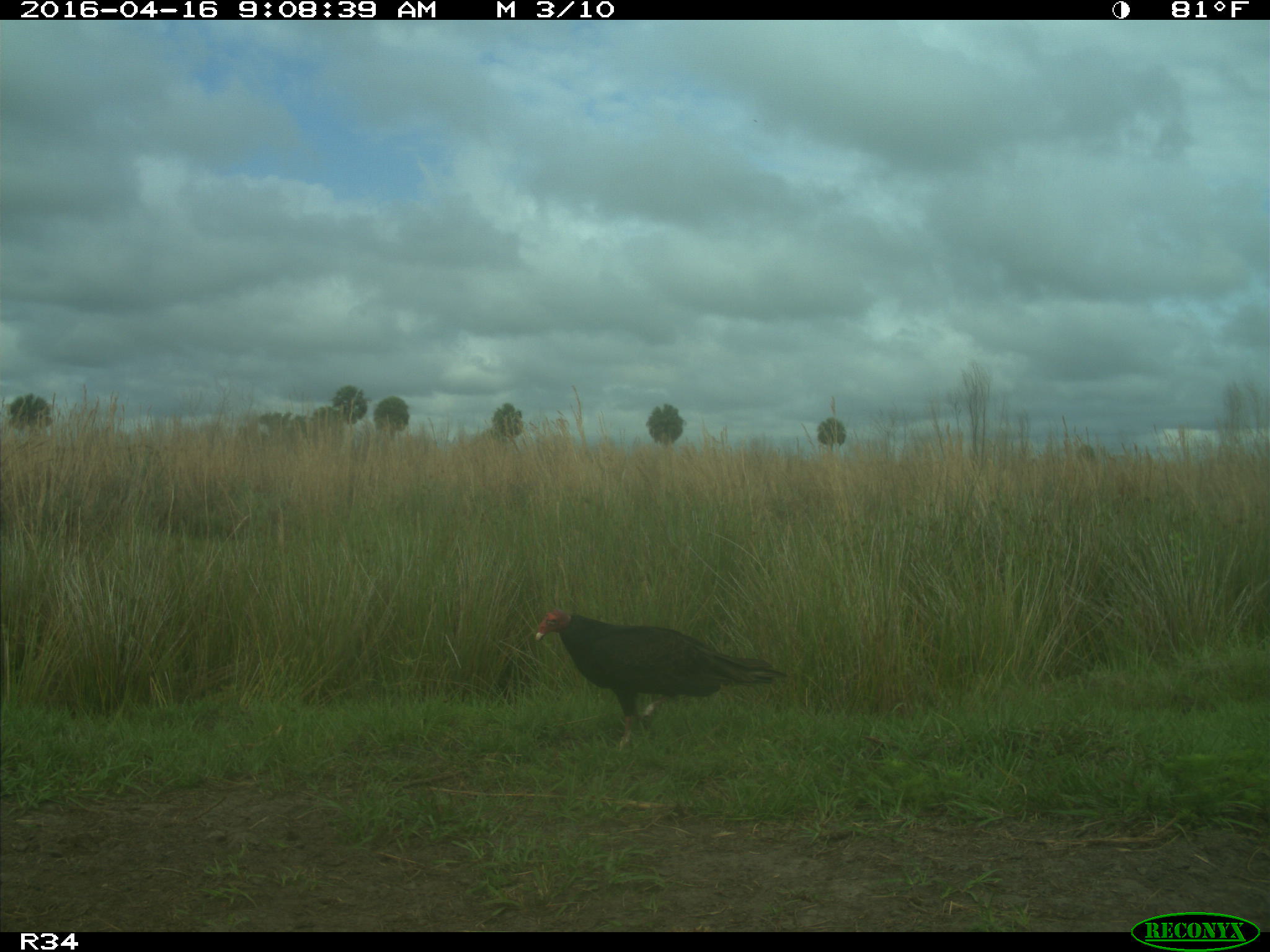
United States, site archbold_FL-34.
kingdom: Animalia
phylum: Chordata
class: Aves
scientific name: Aves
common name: birds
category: unidentified bird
Unidentified bird (birds) (Aves).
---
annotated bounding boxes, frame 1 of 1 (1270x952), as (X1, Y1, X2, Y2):
animal: (533, 606, 789, 749)